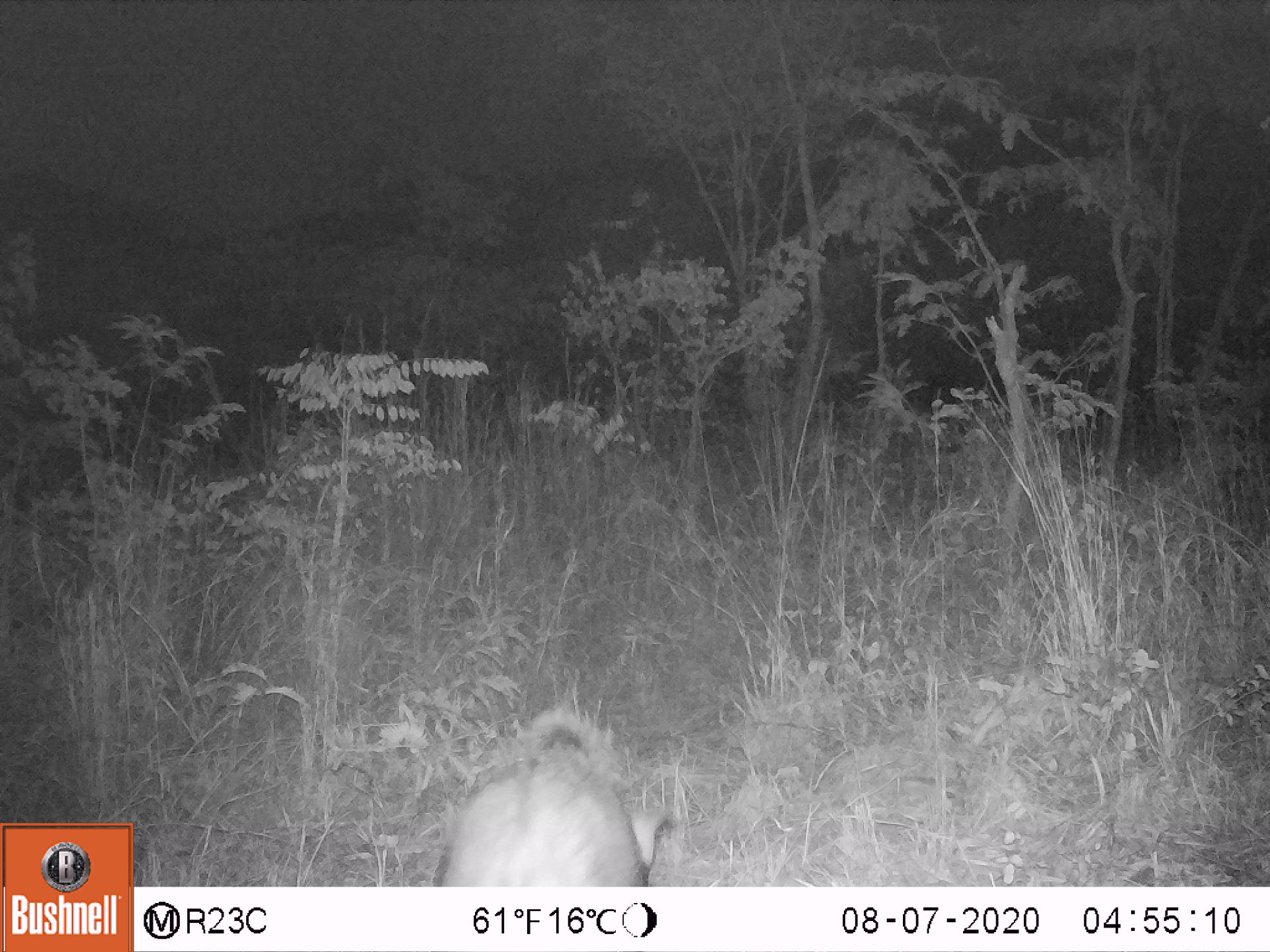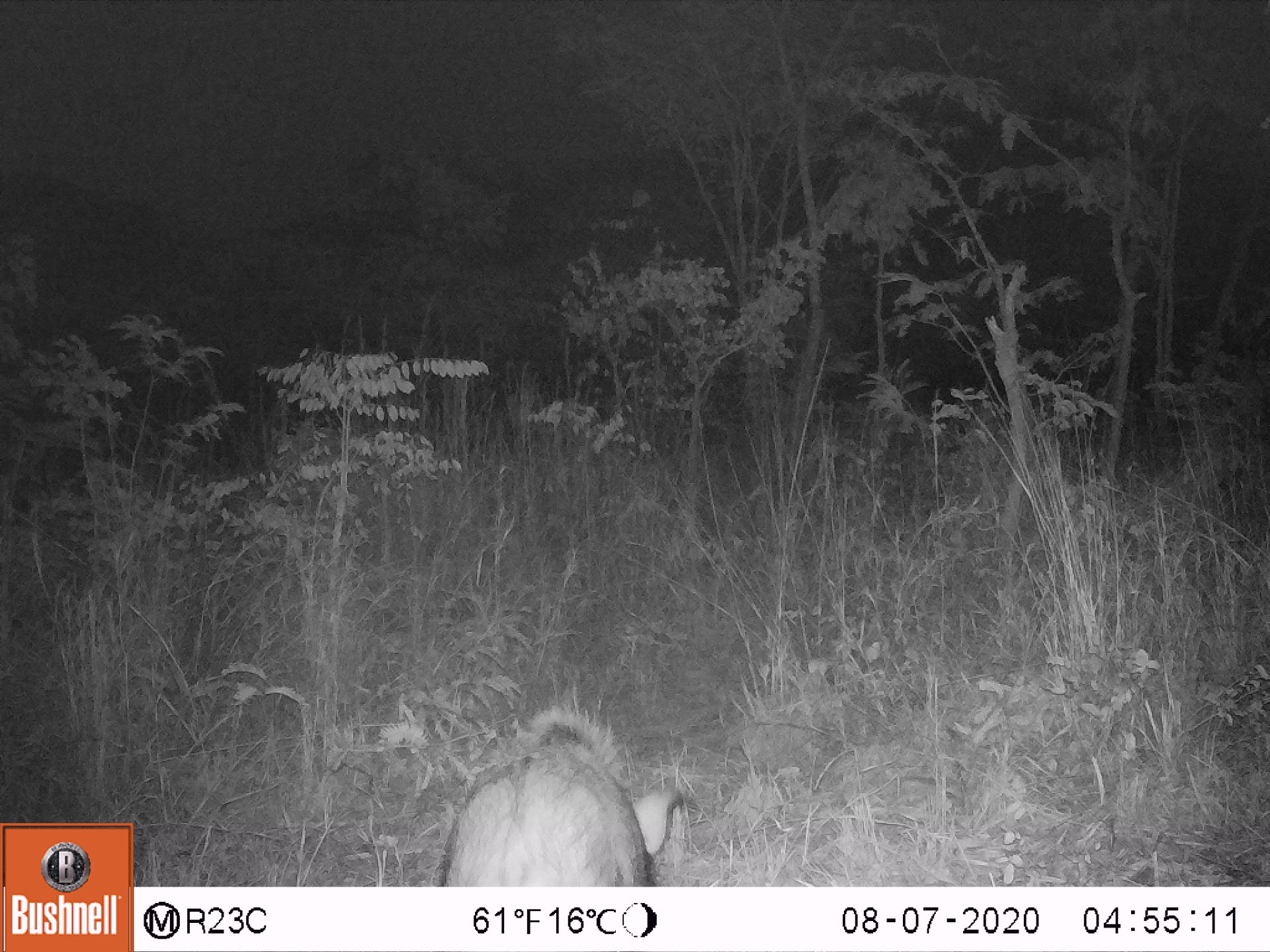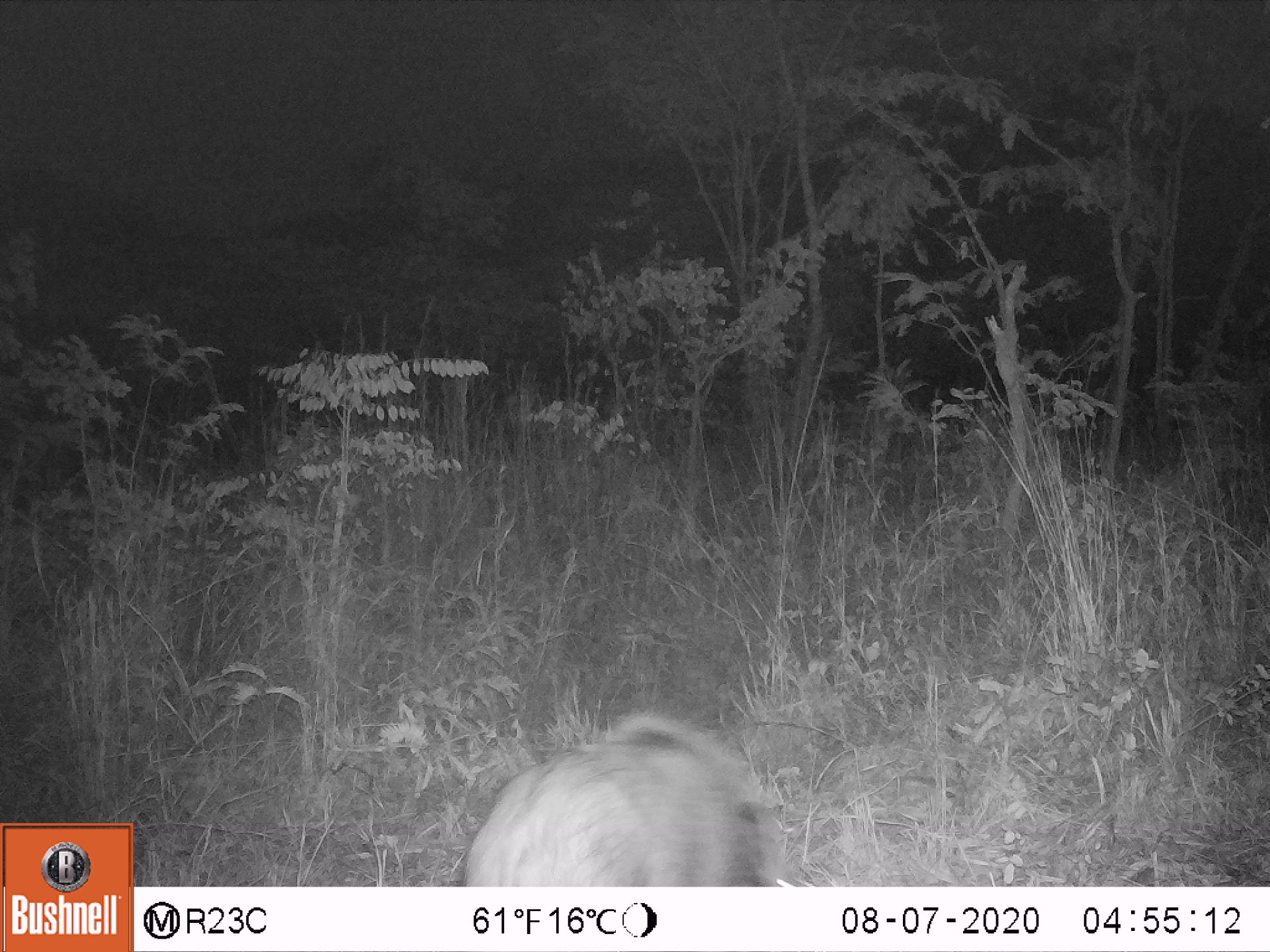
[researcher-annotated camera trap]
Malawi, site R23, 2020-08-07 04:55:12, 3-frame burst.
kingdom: Animalia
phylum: Chordata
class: Mammalia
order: Artiodactyla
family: Suidae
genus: Potamochoerus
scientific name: Potamochoerus larvatus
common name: bushpig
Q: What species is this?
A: Bushpig (Potamochoerus larvatus).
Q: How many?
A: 1.